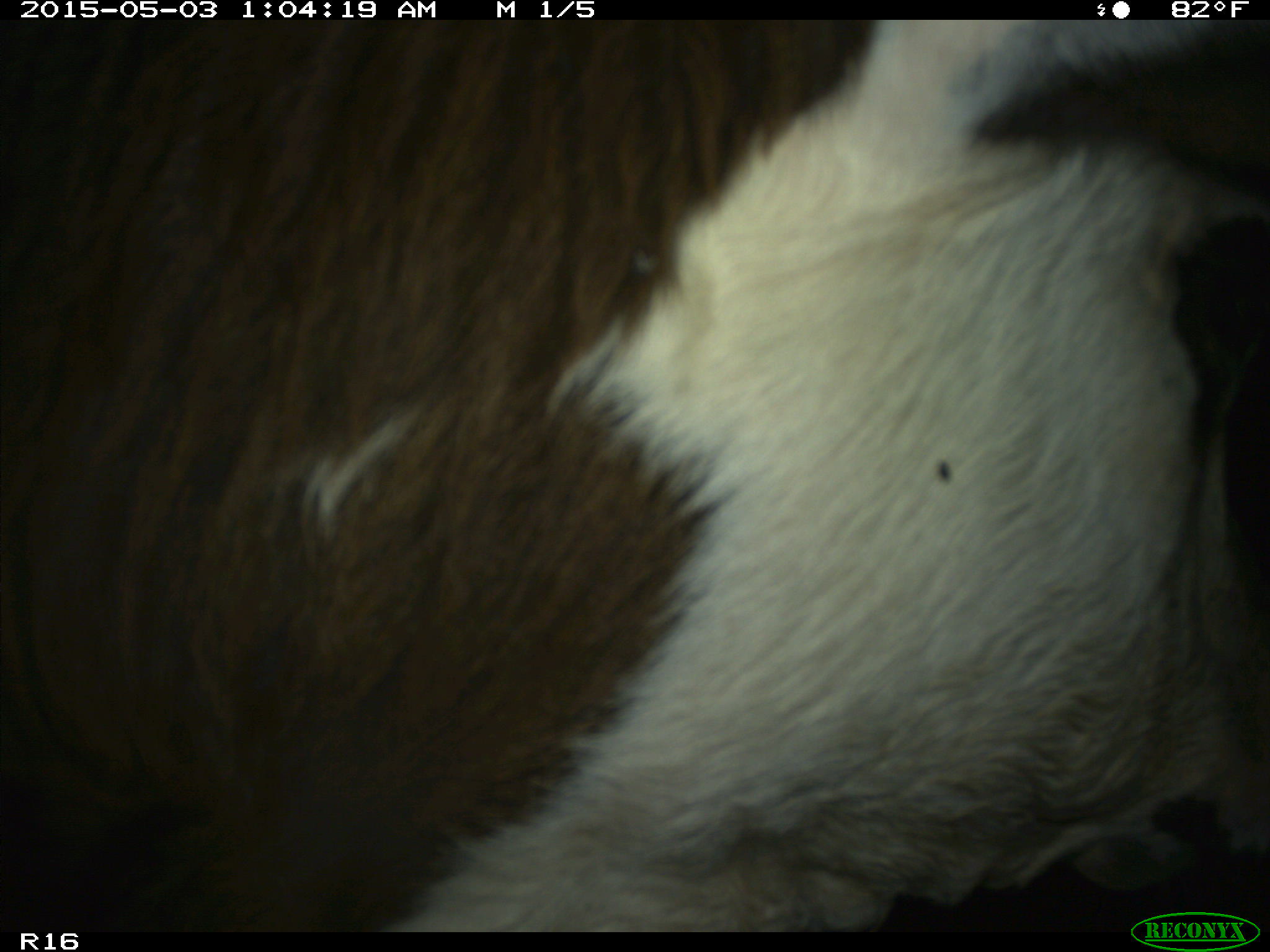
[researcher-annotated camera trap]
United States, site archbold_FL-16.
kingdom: Animalia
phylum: Chordata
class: Mammalia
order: Artiodactyla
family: Bovidae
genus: Bos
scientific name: Bos taurus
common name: domestic cow